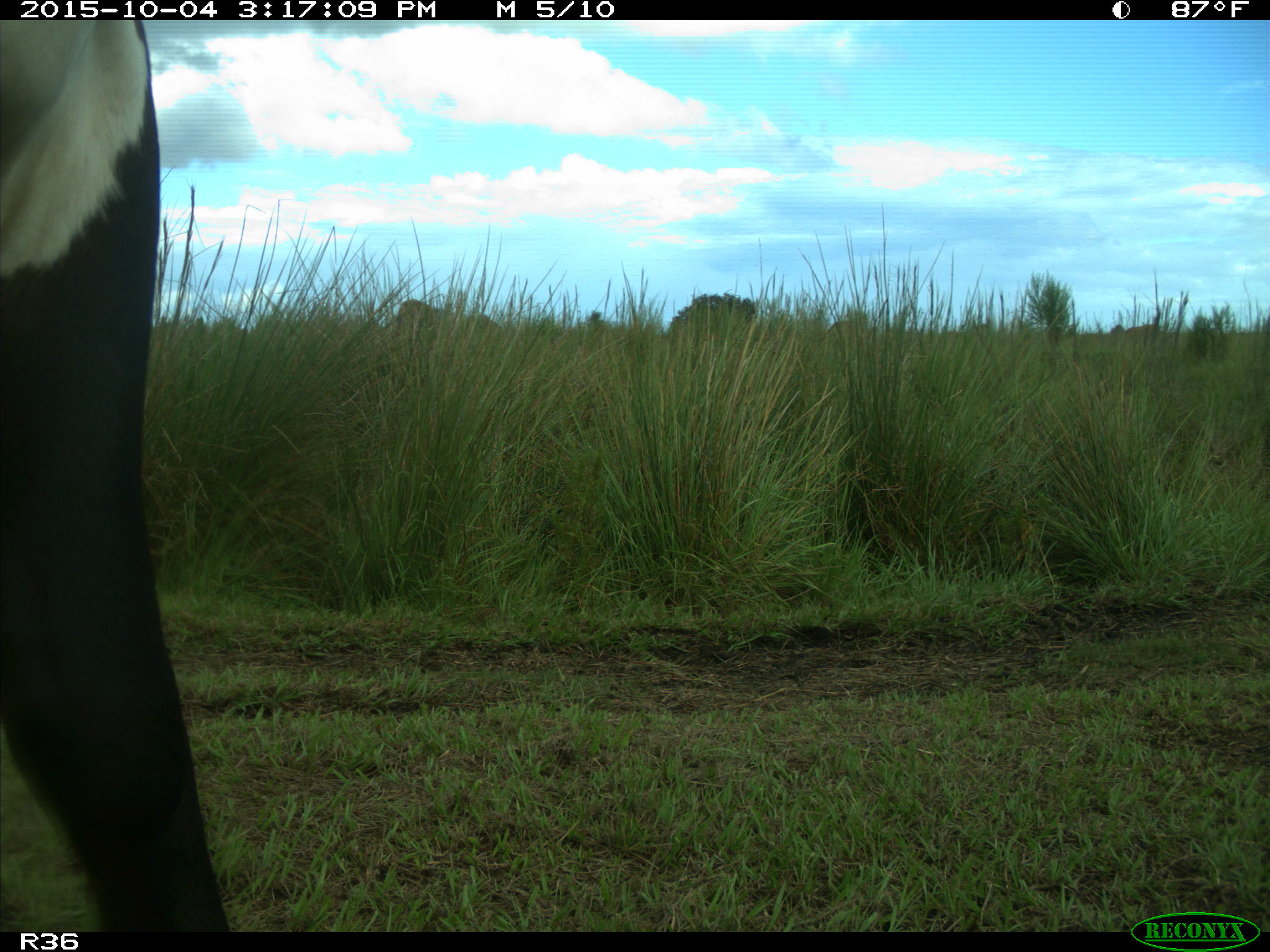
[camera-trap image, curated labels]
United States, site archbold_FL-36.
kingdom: Animalia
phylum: Chordata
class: Mammalia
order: Artiodactyla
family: Bovidae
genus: Bos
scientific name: Bos taurus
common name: domestic cow